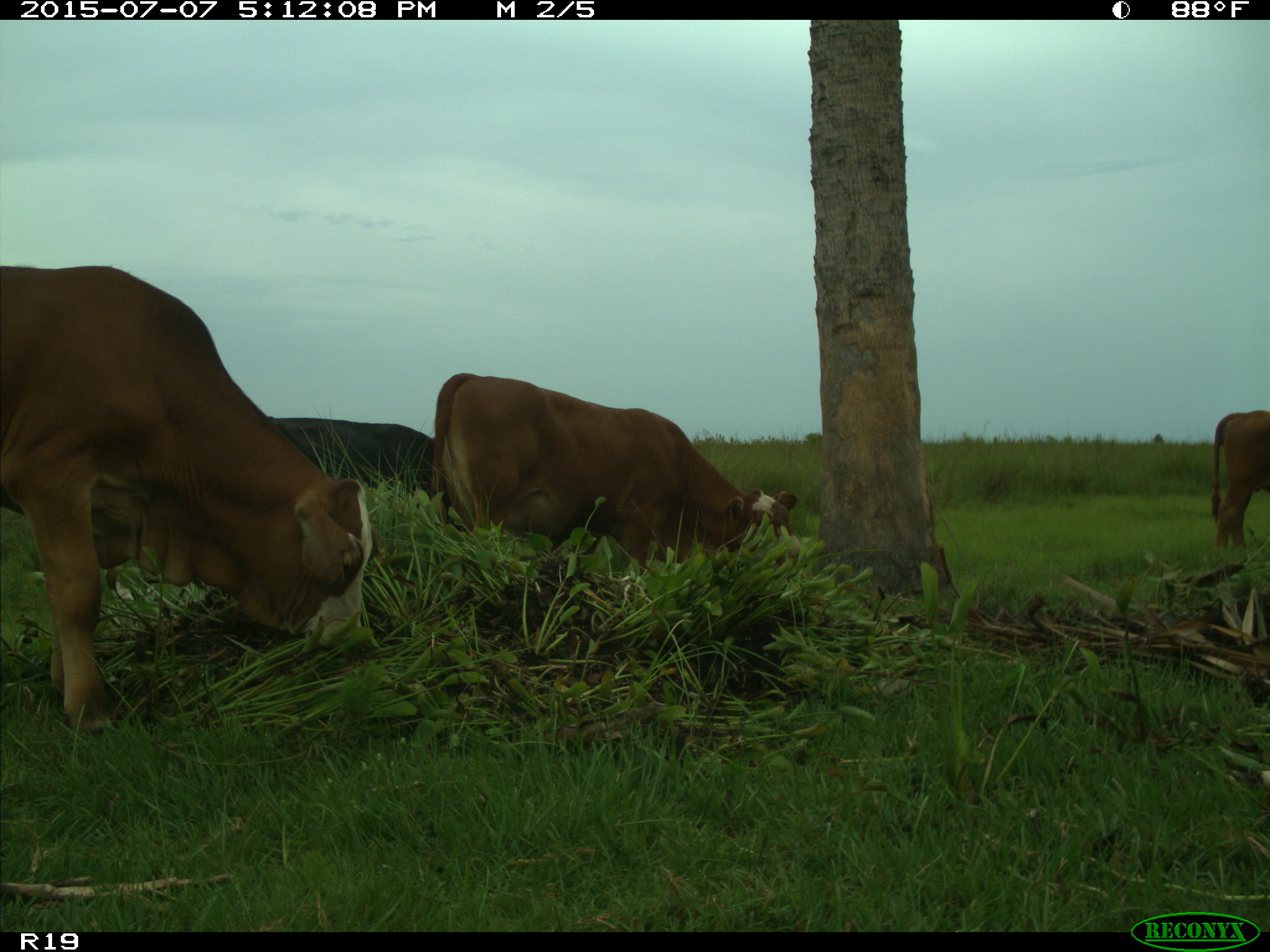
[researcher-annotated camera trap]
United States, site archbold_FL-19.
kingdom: Animalia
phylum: Chordata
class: Mammalia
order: Artiodactyla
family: Bovidae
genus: Bos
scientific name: Bos taurus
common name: domestic cow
Bos taurus (domestic cow).